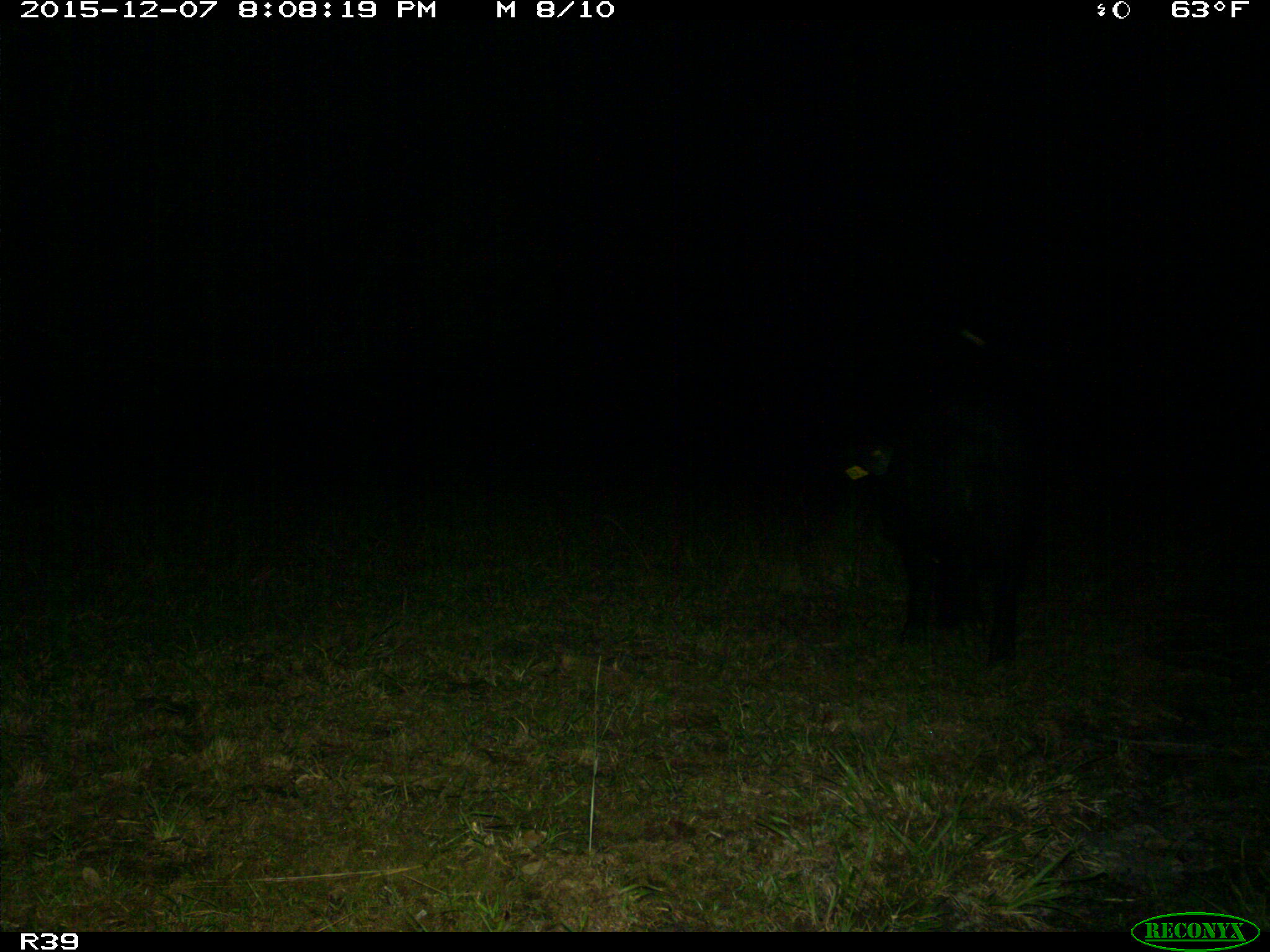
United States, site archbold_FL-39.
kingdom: Animalia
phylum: Chordata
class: Mammalia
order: Artiodactyla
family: Suidae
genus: Sus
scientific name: Sus scrofa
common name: wild boar